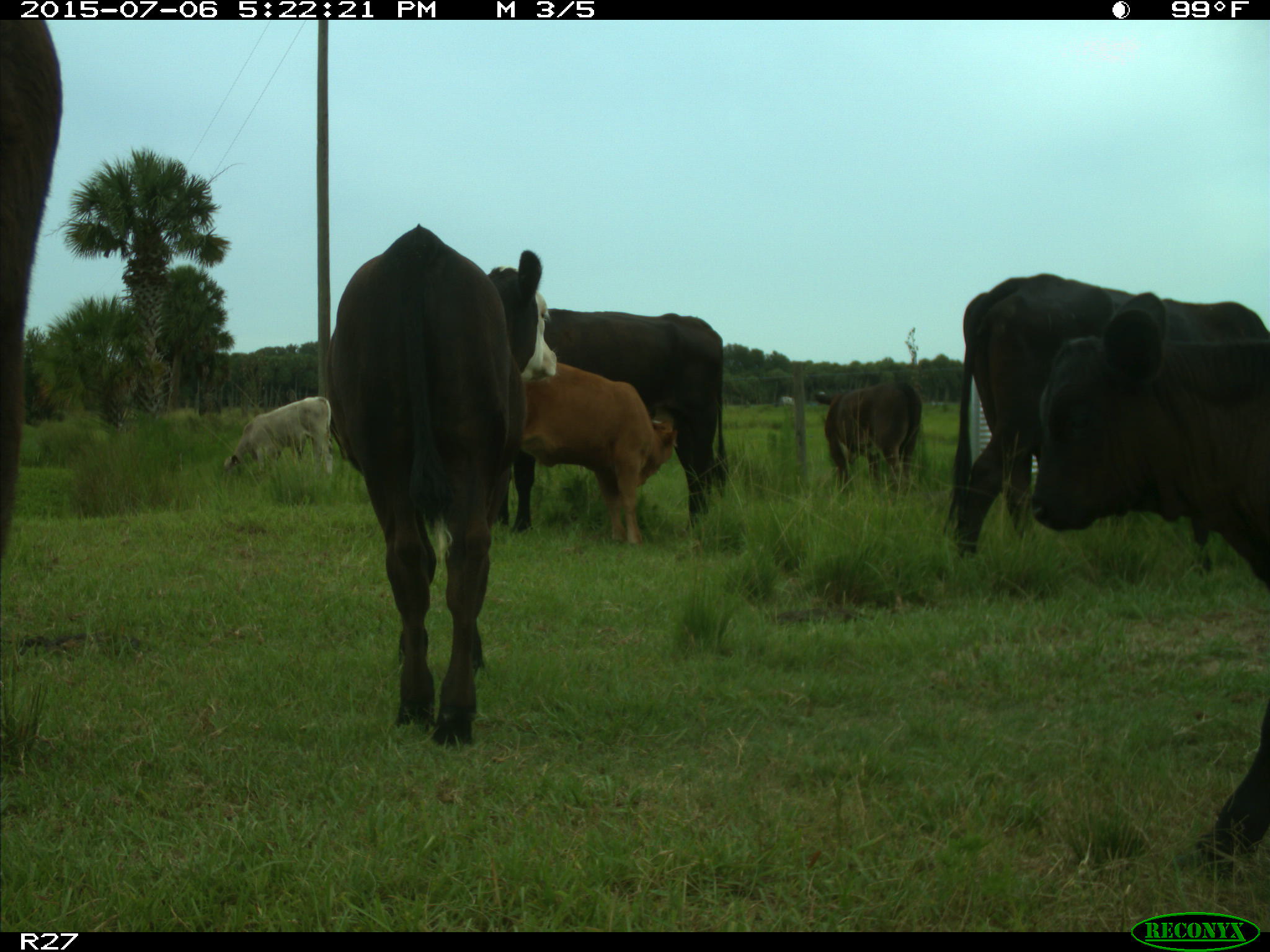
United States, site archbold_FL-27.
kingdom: Animalia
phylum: Chordata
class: Mammalia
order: Artiodactyla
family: Bovidae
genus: Bos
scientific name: Bos taurus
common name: domestic cow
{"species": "Bos taurus (domestic cow)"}